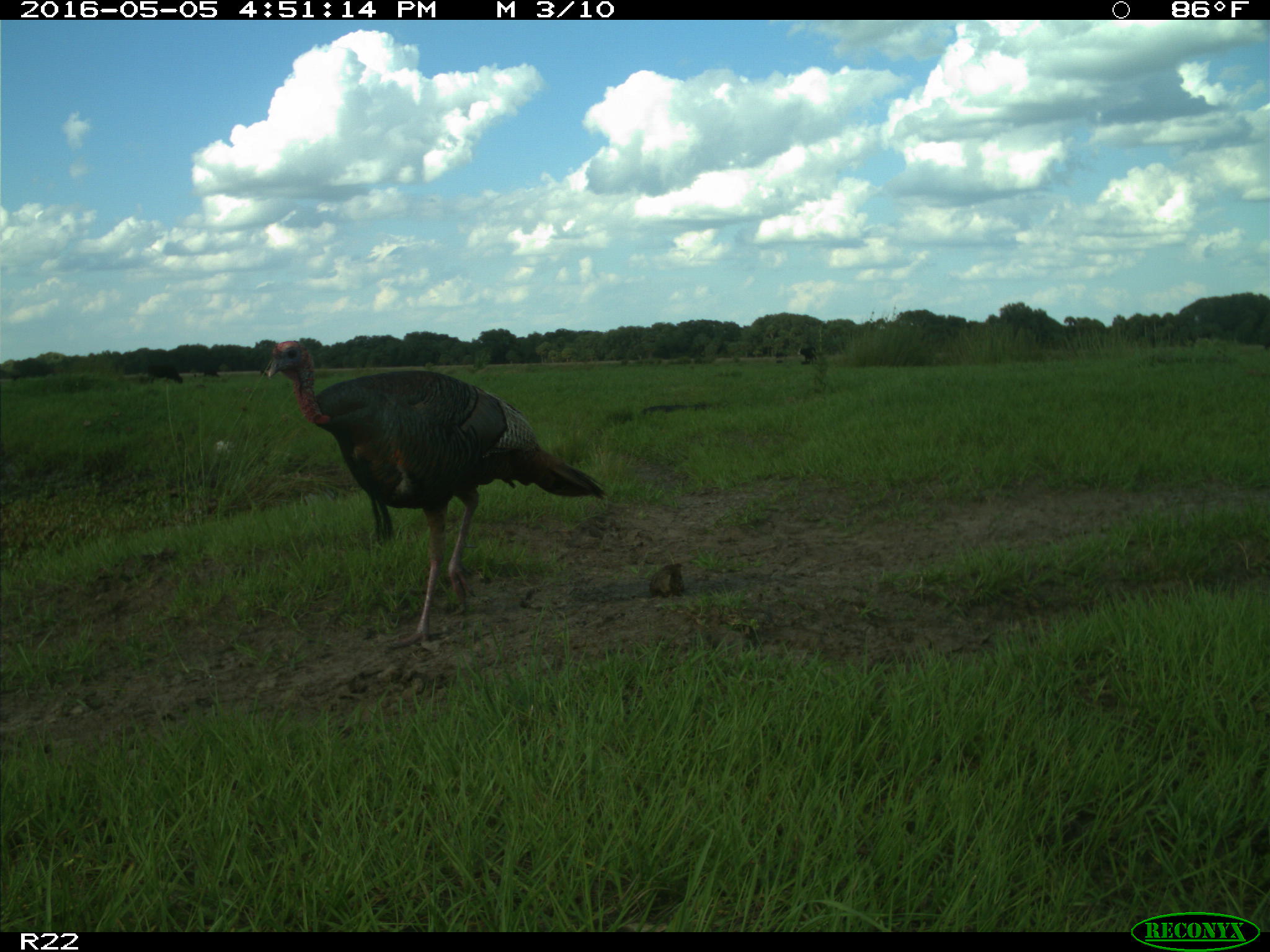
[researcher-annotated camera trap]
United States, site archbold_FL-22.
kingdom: Animalia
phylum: Chordata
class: Mammalia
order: Artiodactyla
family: Bovidae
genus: Bos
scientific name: Bos taurus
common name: domestic cow